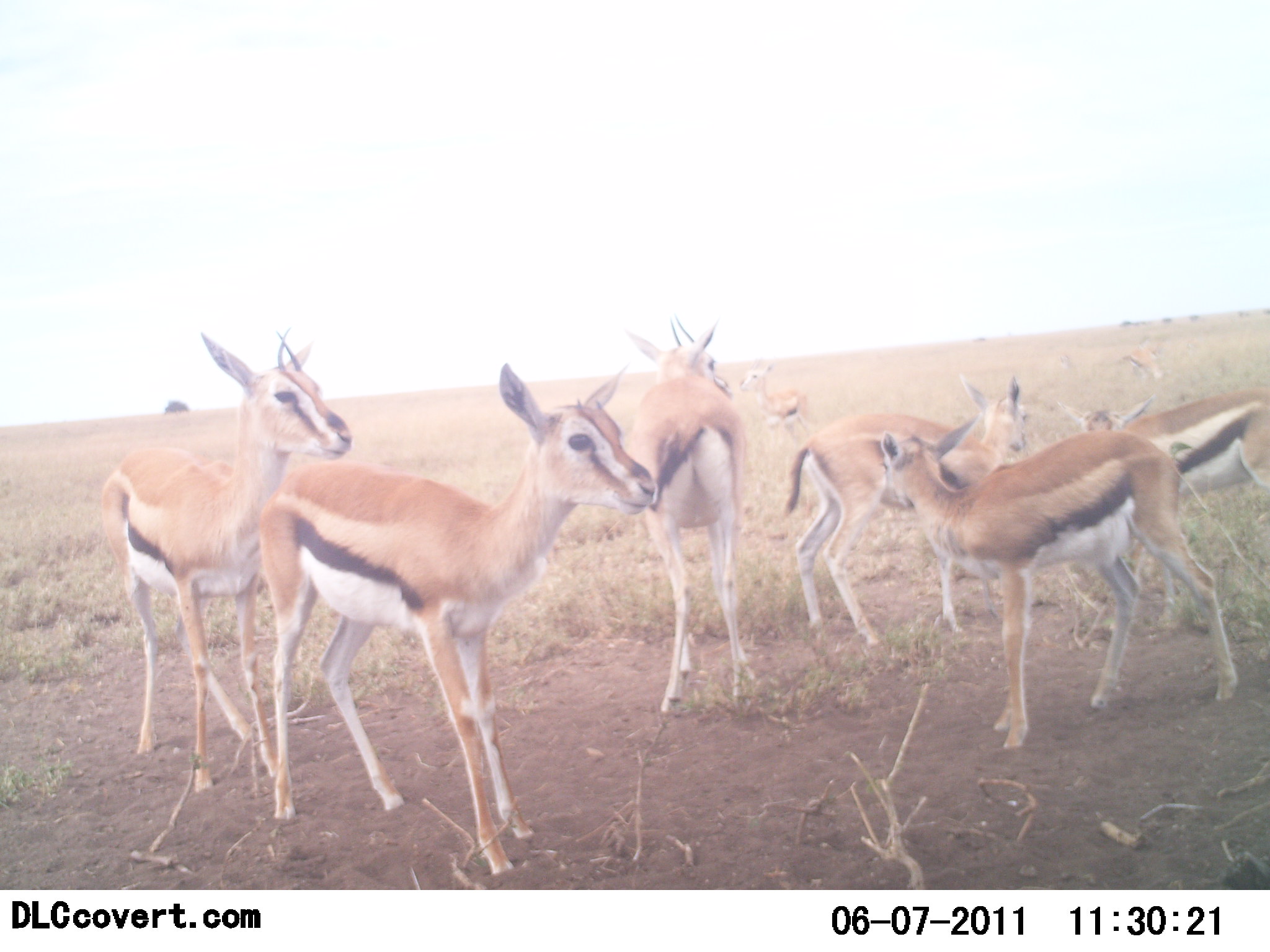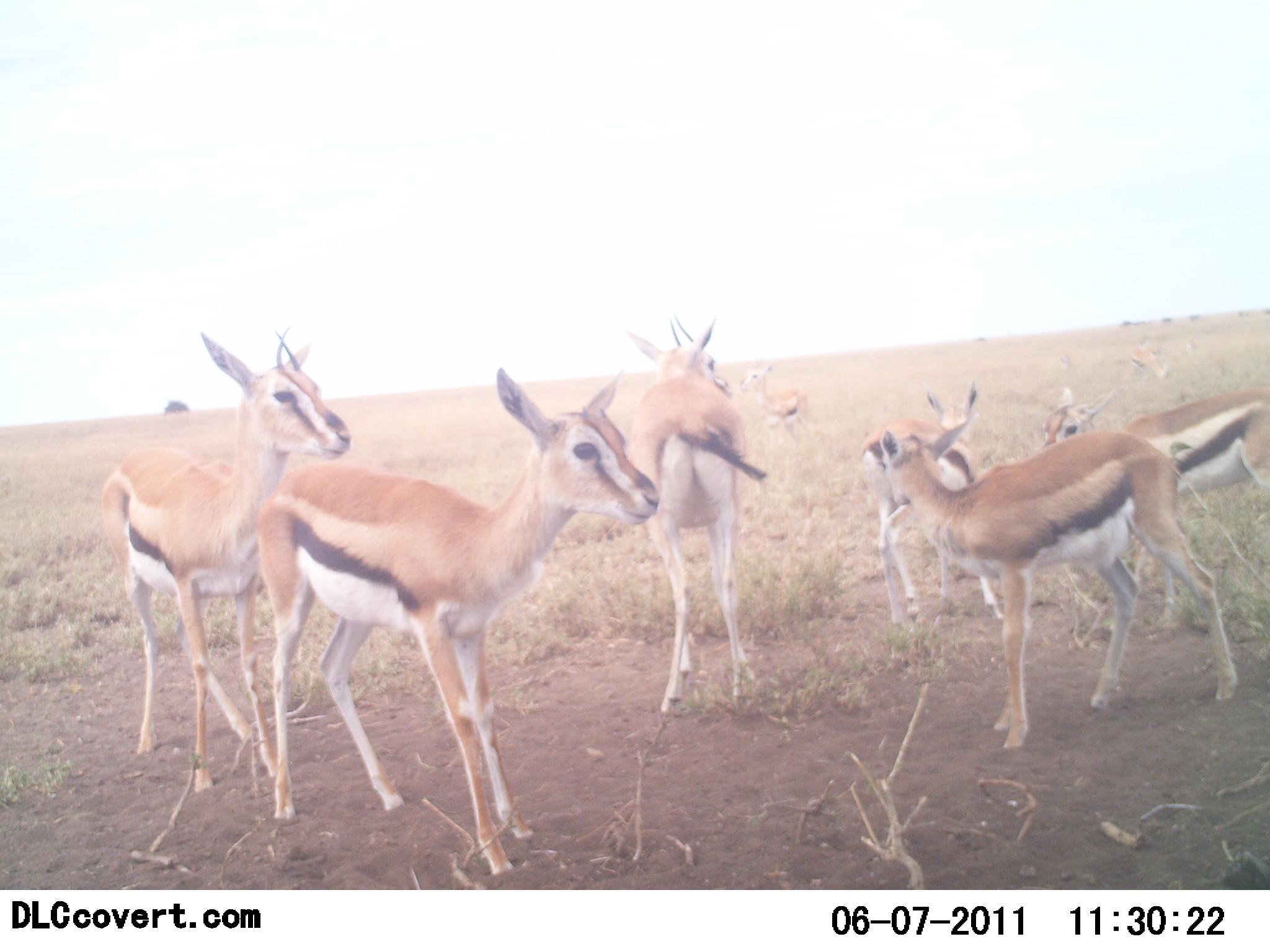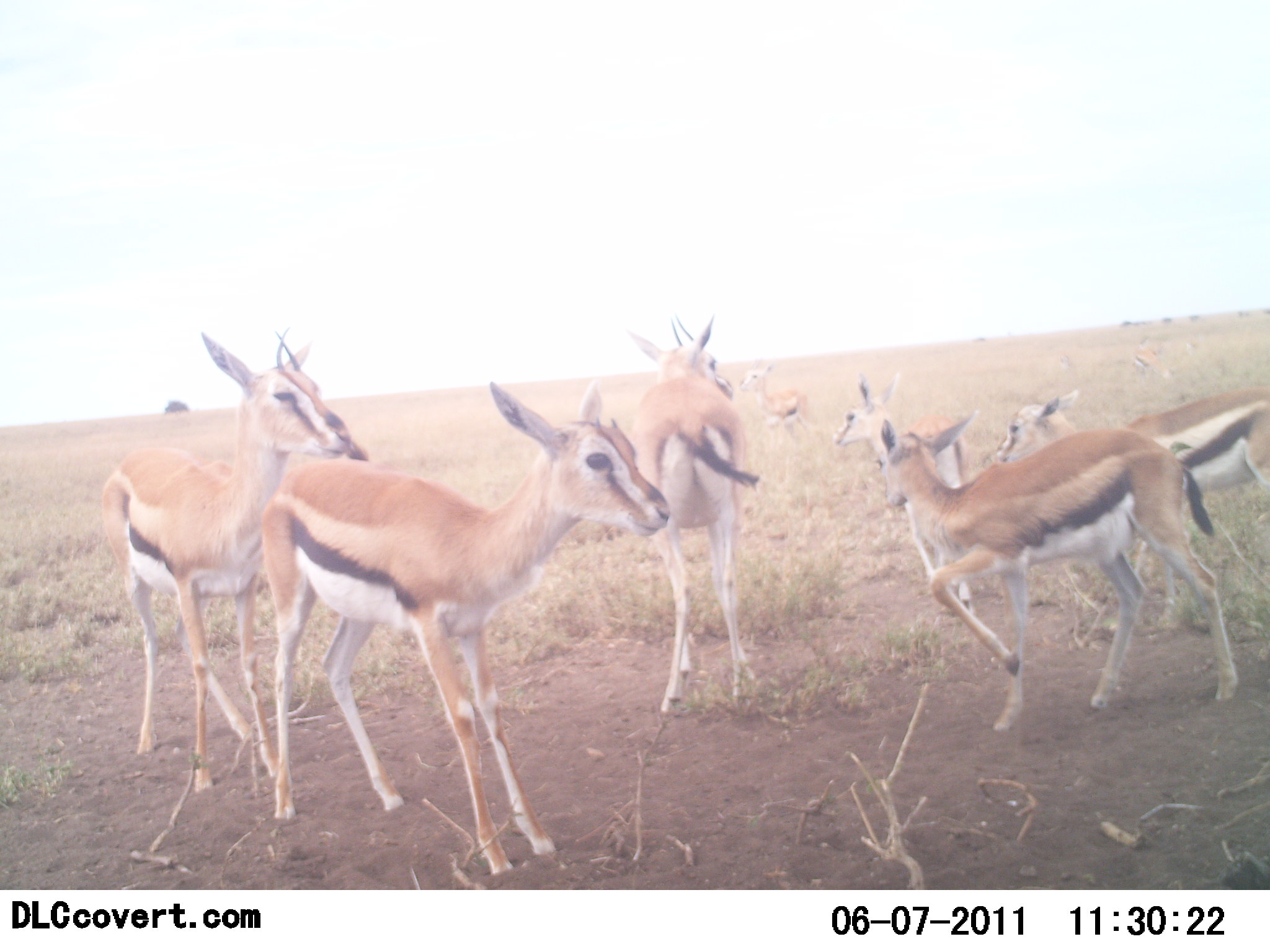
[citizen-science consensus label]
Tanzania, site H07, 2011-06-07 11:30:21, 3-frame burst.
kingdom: Animalia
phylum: Chordata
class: Mammalia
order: Artiodactyla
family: Bovidae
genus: Eudorcas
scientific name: Eudorcas thomsonii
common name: thomson's gazelle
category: gazellethomsons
Gazellethomsons (thomson's gazelle) (Eudorcas thomsonii), count 7. Behavior (volunteer vote fractions): standing 90%, resting 0%, moving 10%, interacting 40%. Young present (vote fraction): 50%. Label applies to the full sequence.